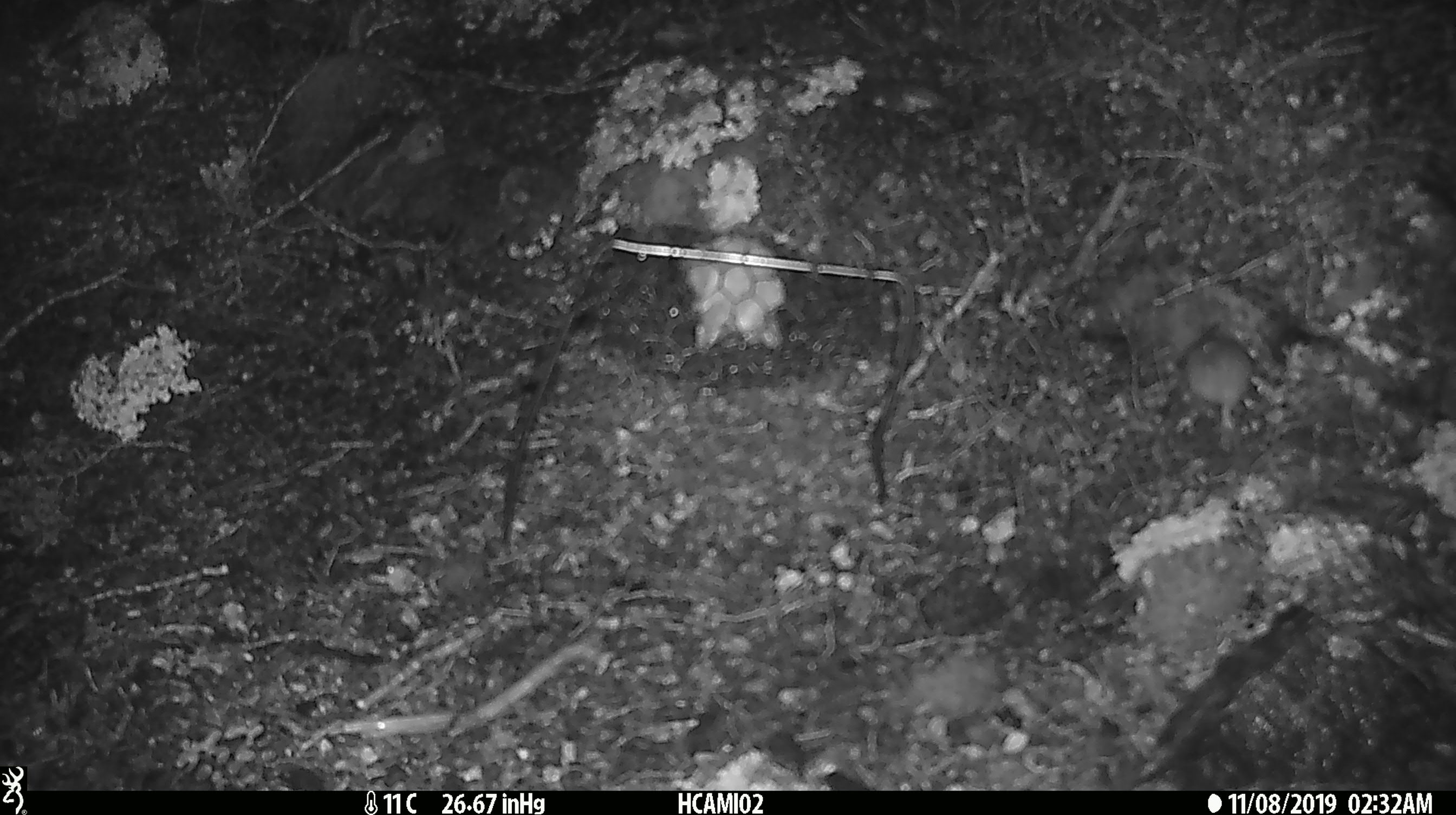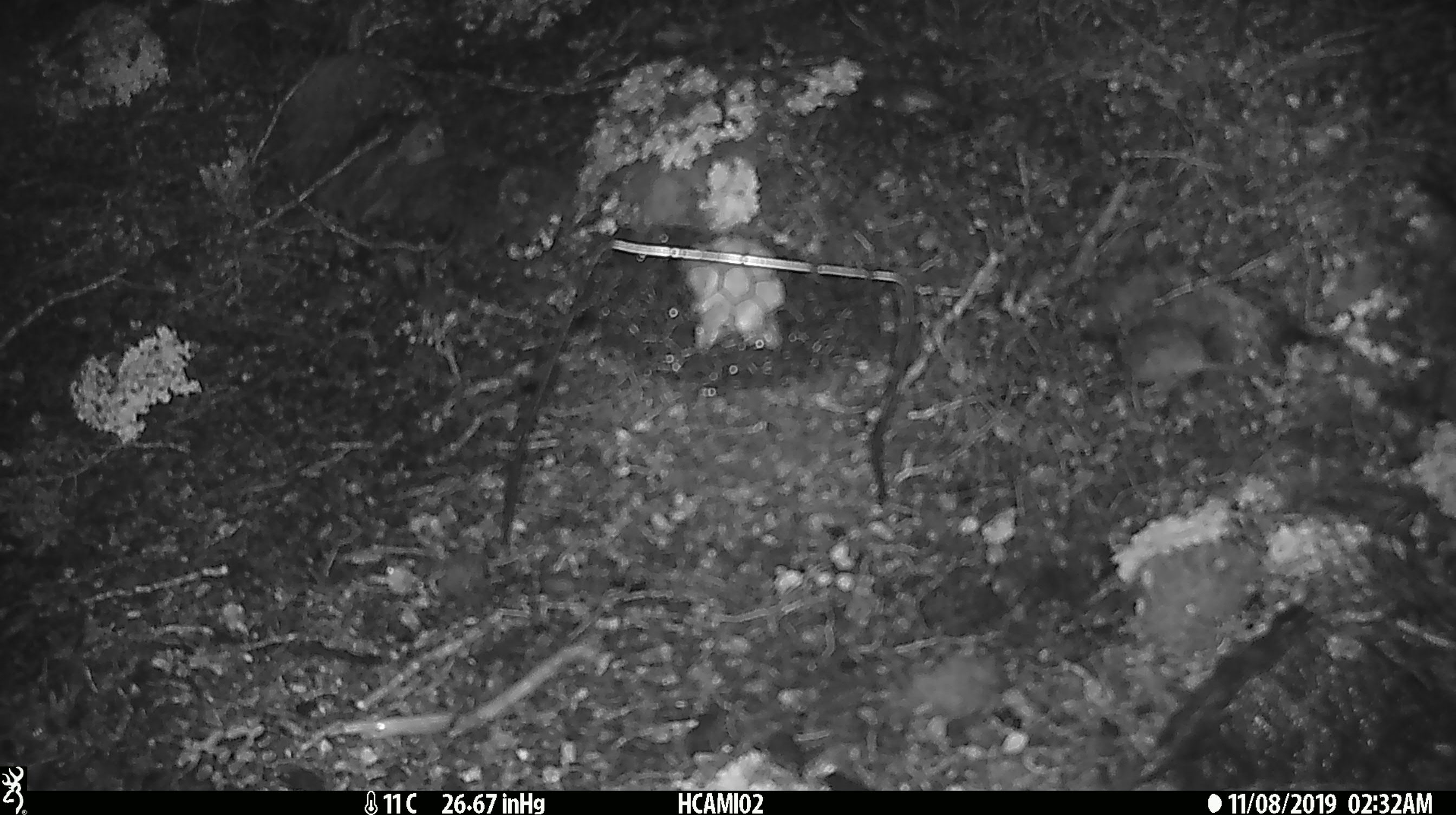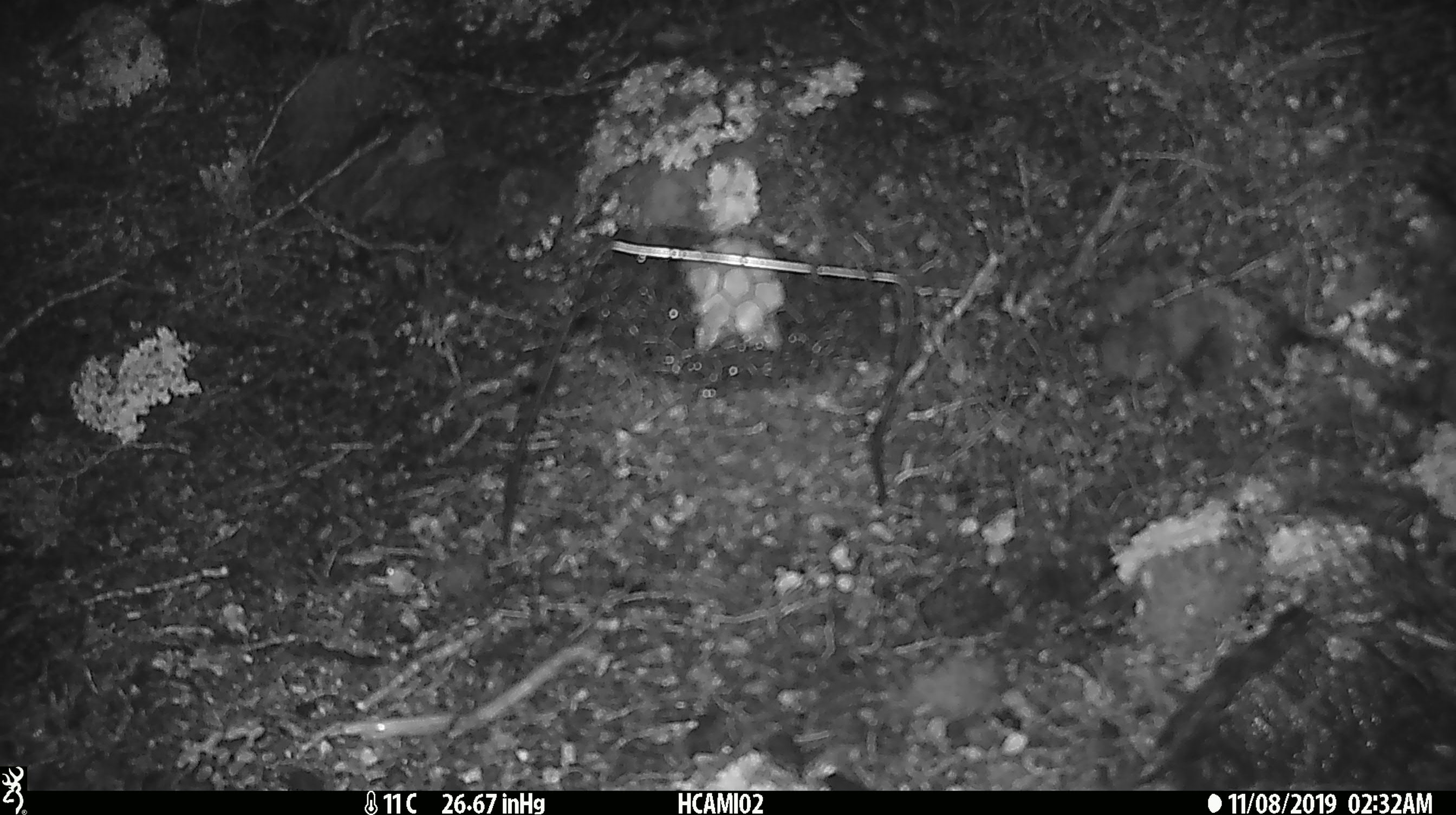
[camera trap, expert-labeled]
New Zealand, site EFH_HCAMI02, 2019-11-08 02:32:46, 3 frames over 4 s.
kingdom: Animalia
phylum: Chordata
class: Mammalia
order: Rodentia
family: Muridae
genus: Mus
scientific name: Mus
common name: mouse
Mouse (Mus).